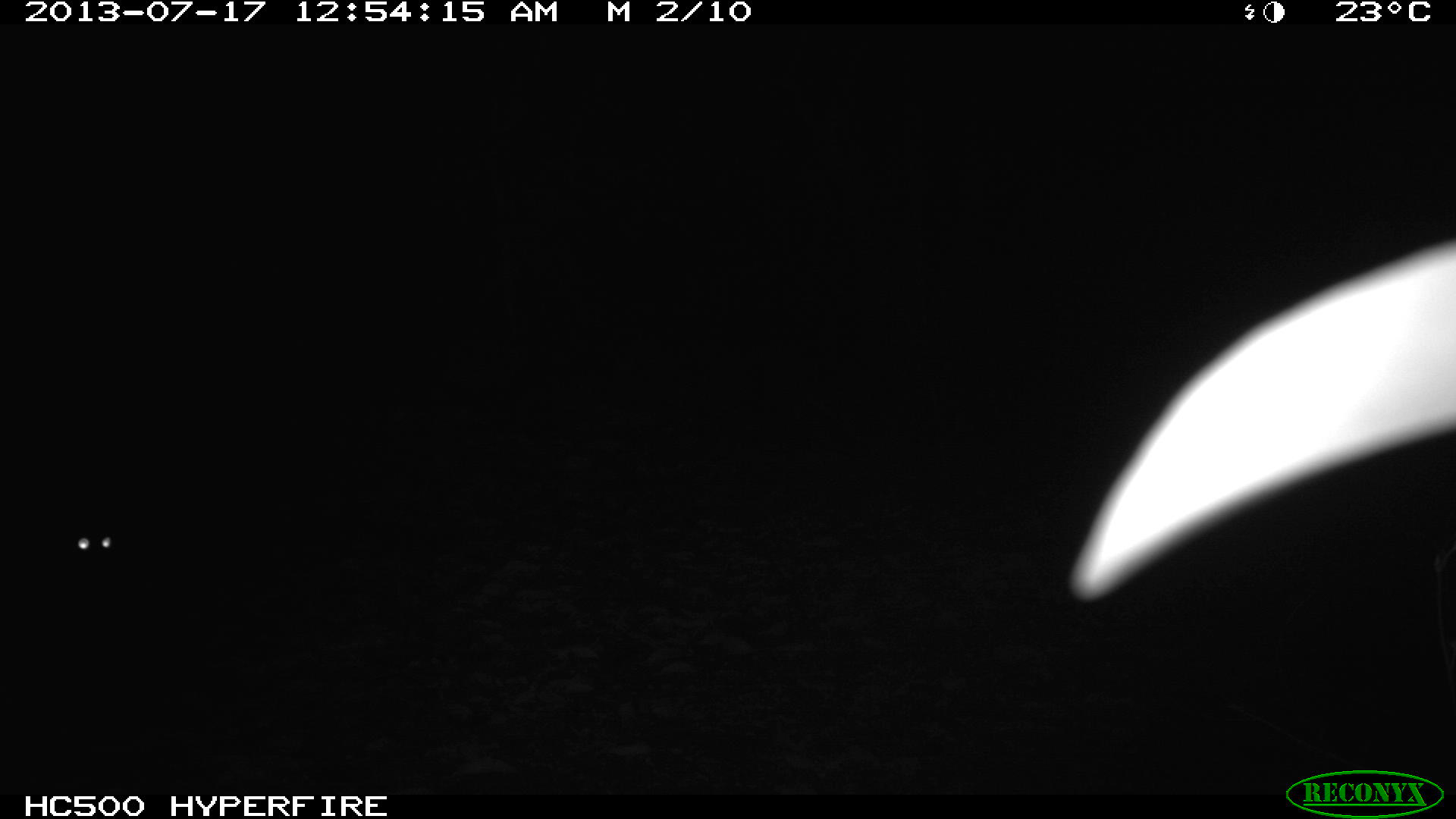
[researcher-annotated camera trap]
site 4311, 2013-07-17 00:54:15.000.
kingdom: Animalia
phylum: Chordata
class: Mammalia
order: Carnivora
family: Felidae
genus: Leopardus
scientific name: Leopardus wiedii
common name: margay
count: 1